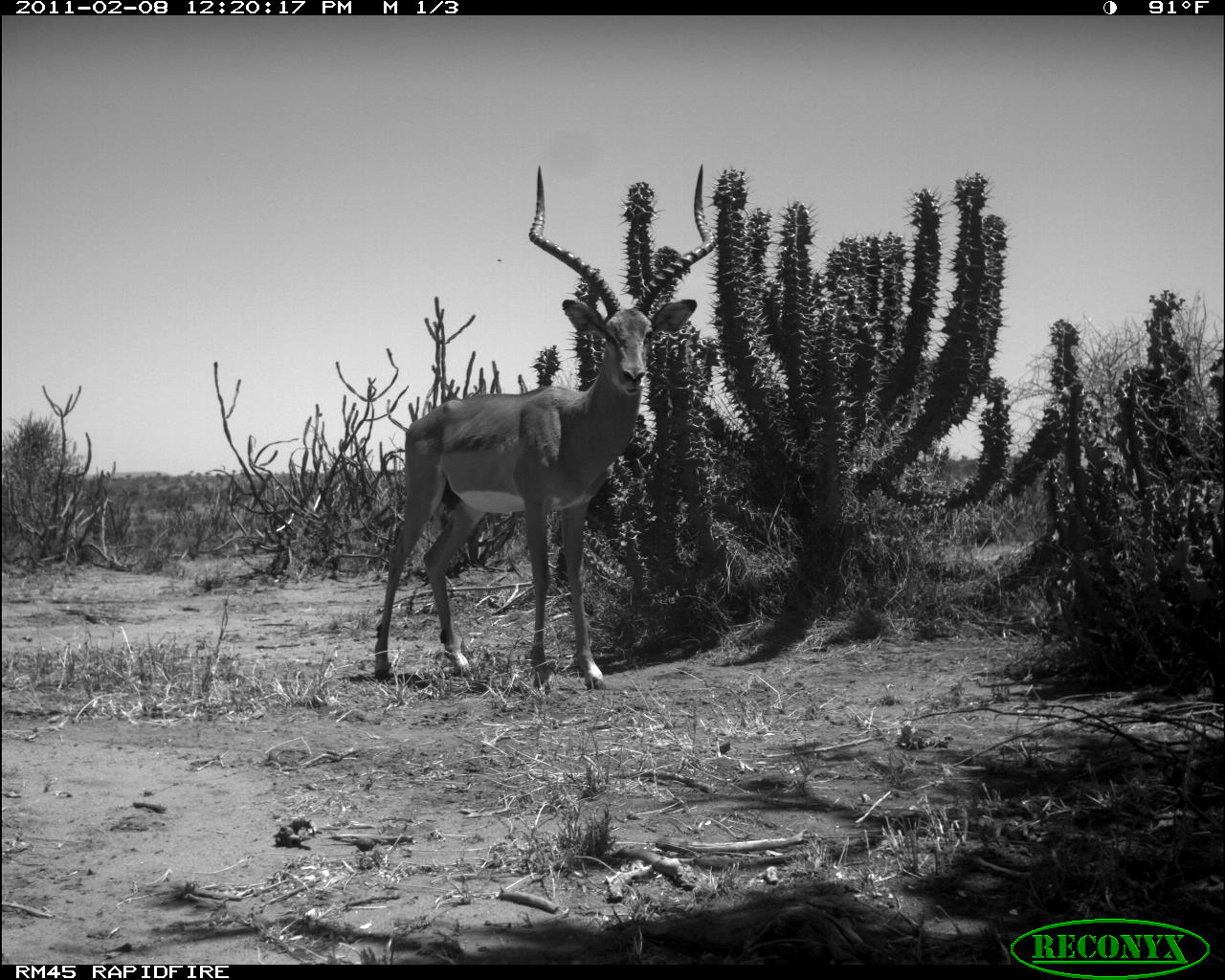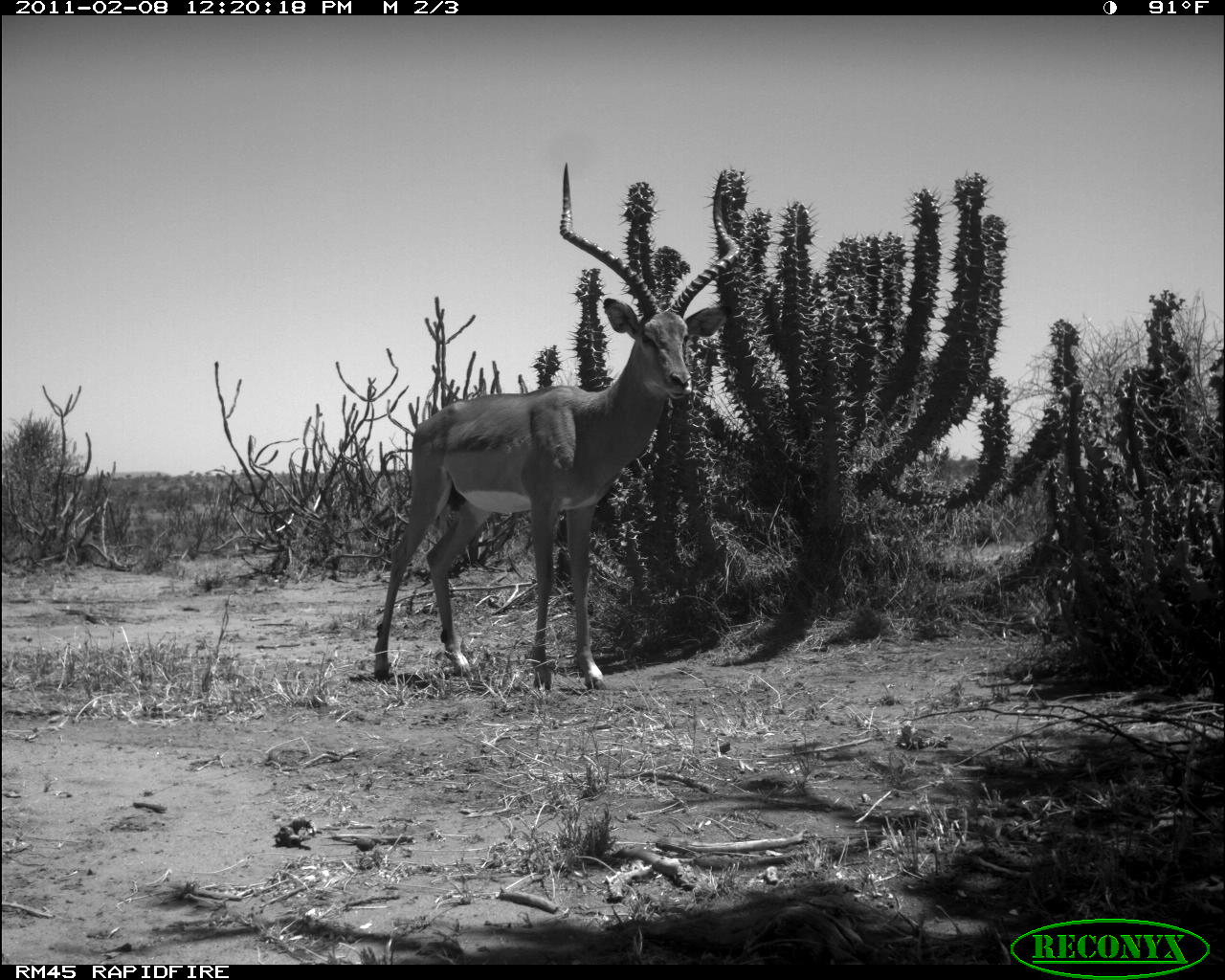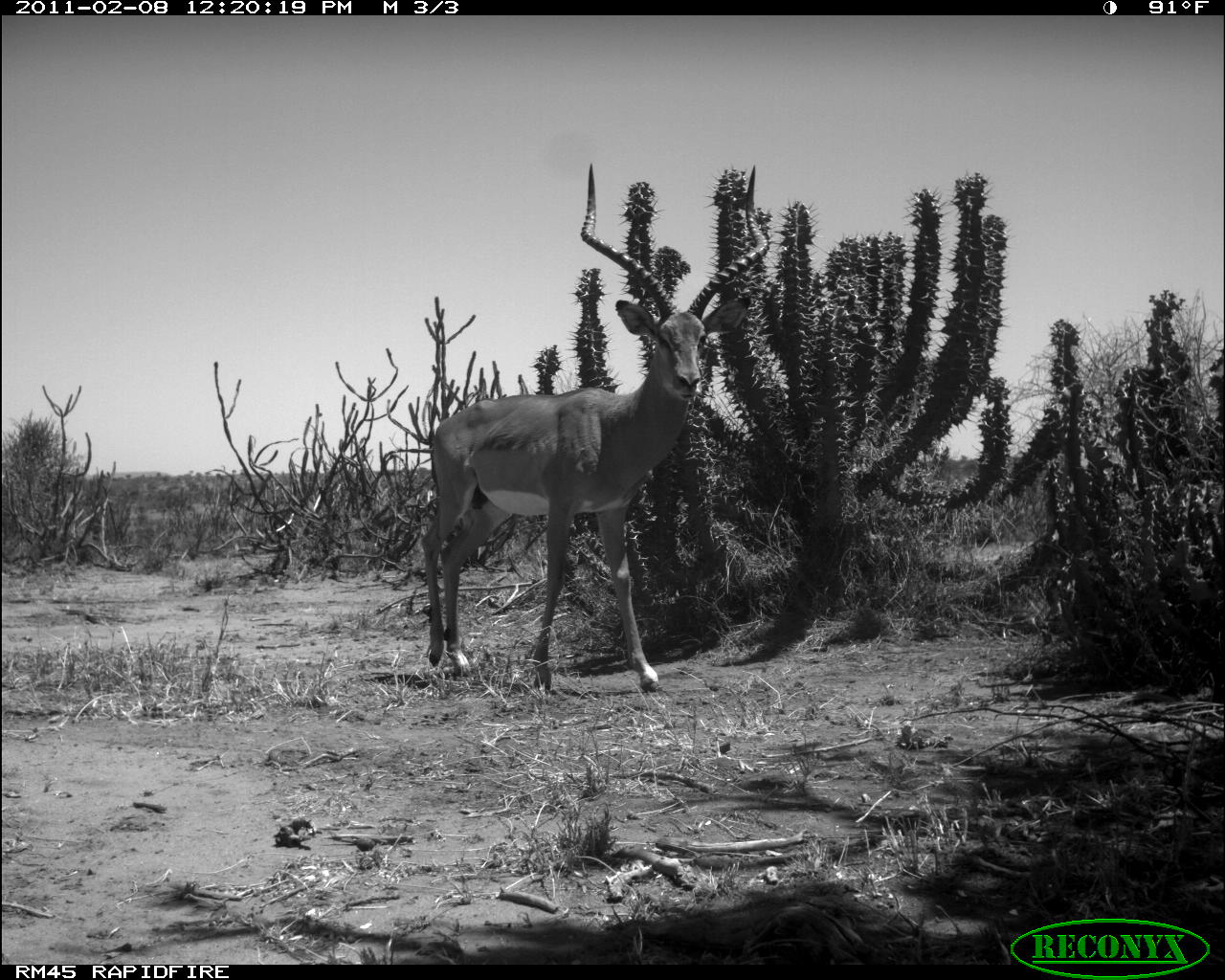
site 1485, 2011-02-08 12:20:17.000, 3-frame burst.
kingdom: Animalia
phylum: Chordata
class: Mammalia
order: Artiodactyla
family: Bovidae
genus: Aepyceros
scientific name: Aepyceros melampus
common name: impala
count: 1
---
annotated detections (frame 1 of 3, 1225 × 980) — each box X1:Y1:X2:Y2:
aepyceros melampus: 371:160:717:695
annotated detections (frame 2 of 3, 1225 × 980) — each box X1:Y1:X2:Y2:
aepyceros melampus: 371:162:742:691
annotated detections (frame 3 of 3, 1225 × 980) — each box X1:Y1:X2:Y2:
aepyceros melampus: 415:162:769:693